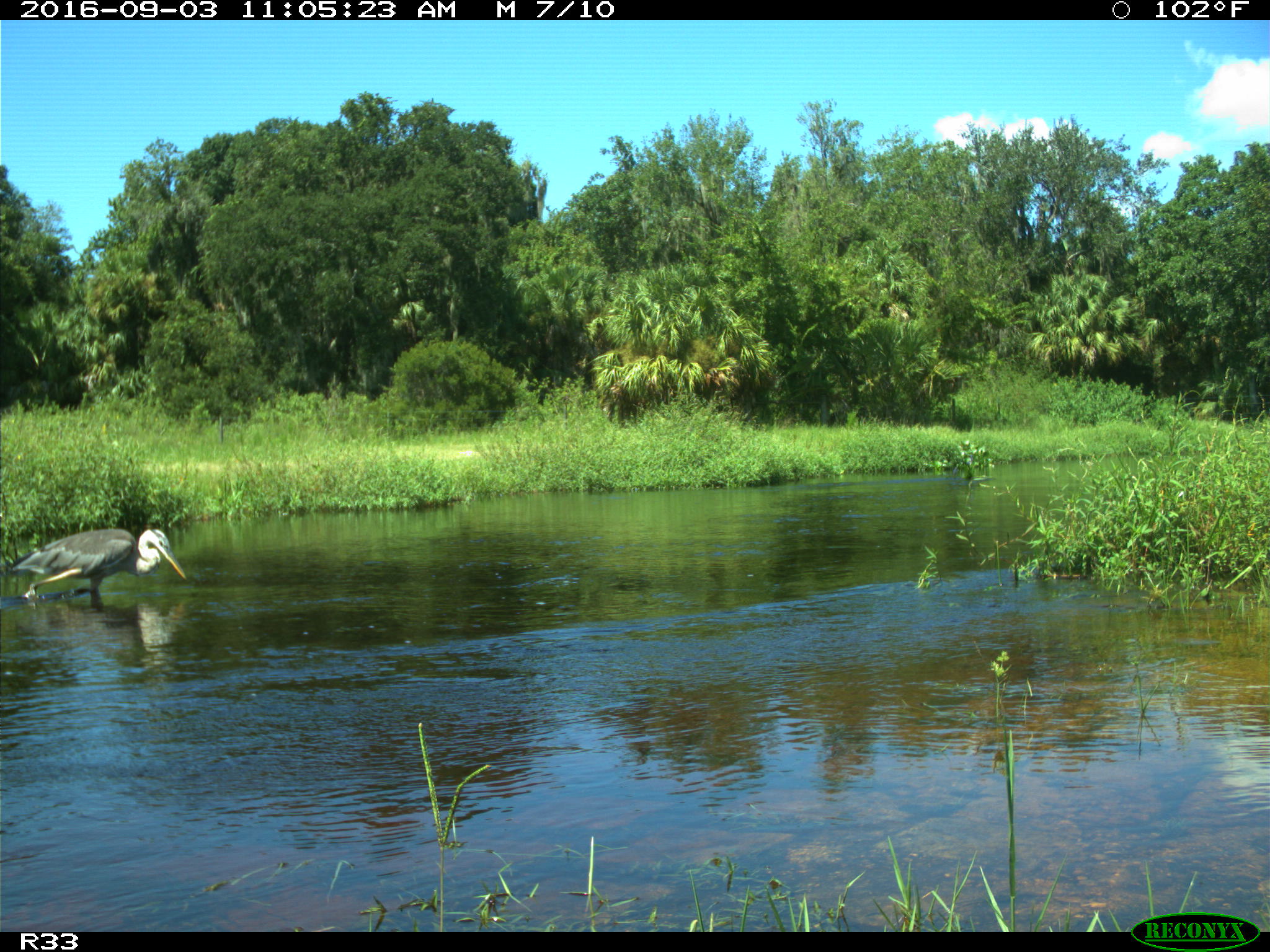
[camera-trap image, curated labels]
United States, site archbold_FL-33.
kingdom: Animalia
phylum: Chordata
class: Aves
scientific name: Aves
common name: birds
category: unidentified bird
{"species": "unidentified bird (birds) (Aves)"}